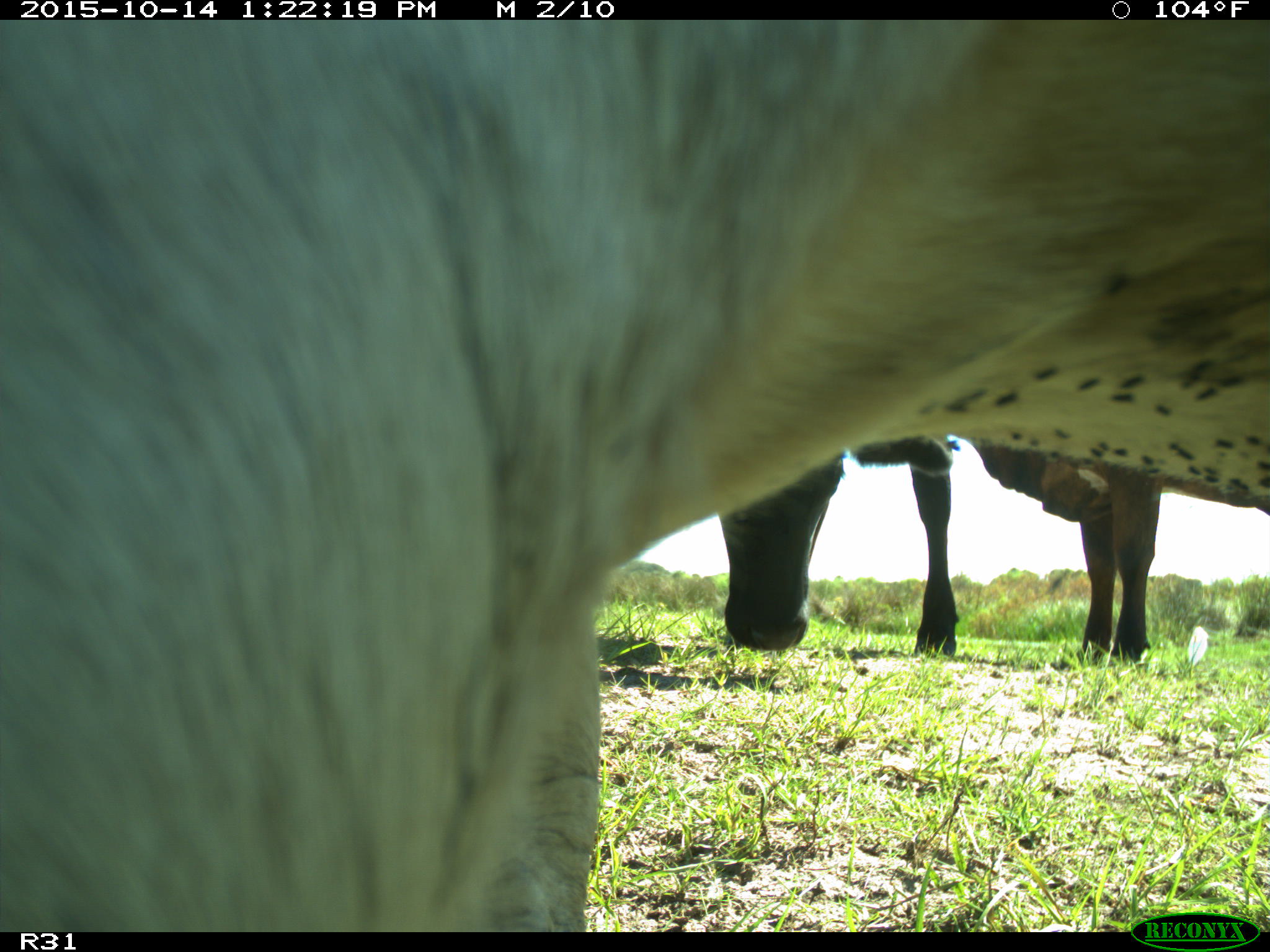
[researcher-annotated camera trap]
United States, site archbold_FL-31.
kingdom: Animalia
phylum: Chordata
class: Mammalia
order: Artiodactyla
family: Bovidae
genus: Bos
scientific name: Bos taurus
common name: domestic cow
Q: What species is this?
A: Bos taurus (domestic cow).